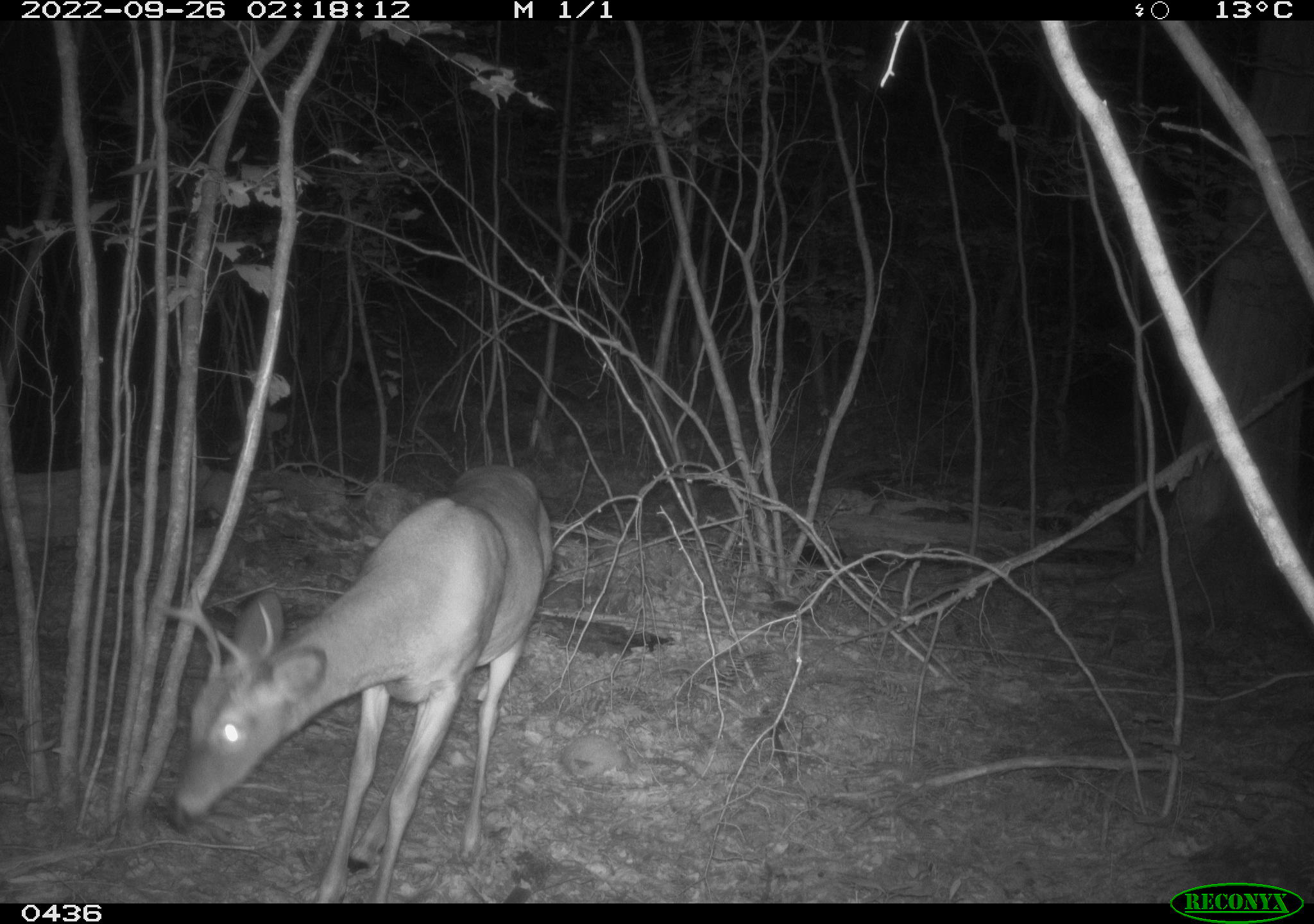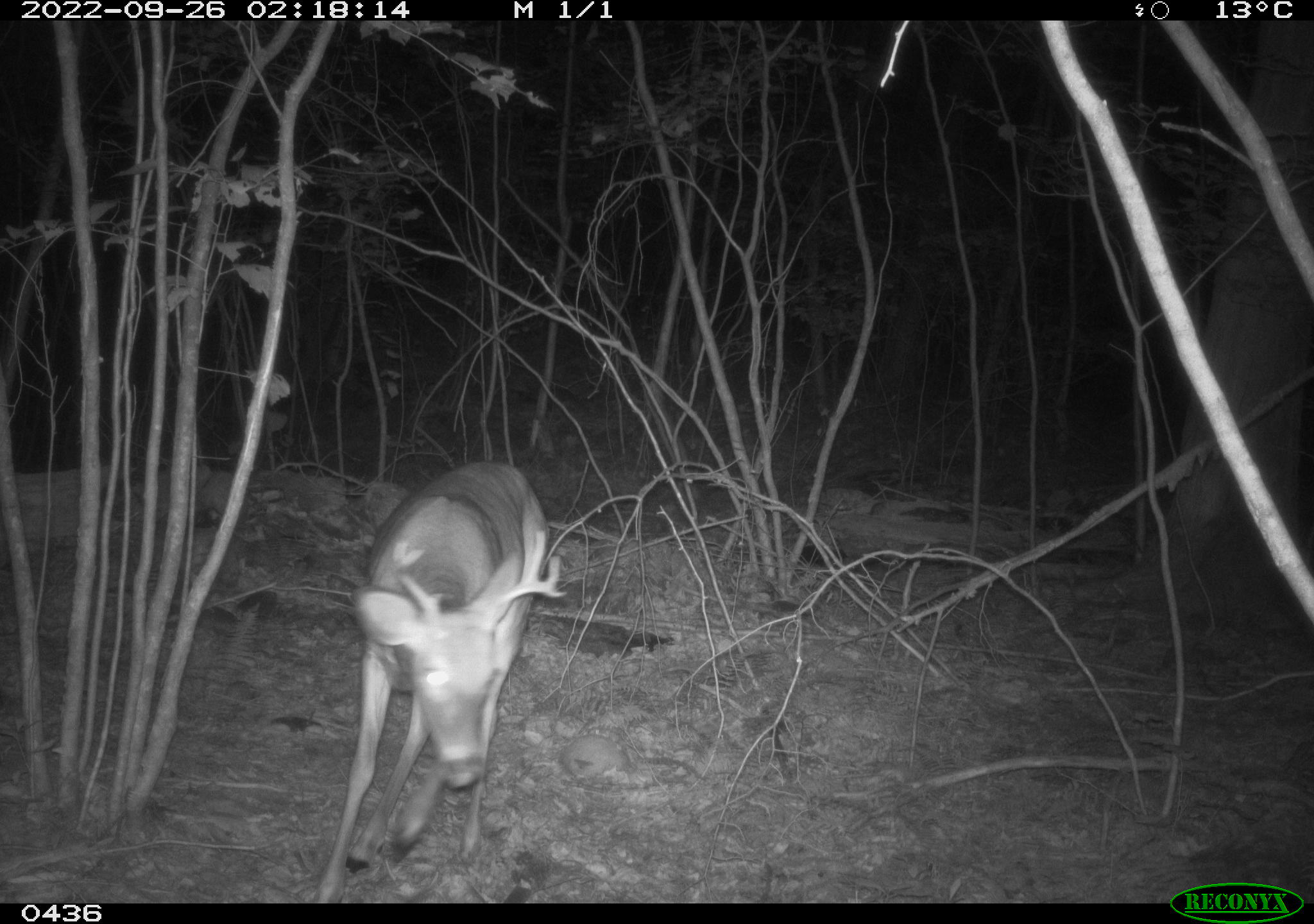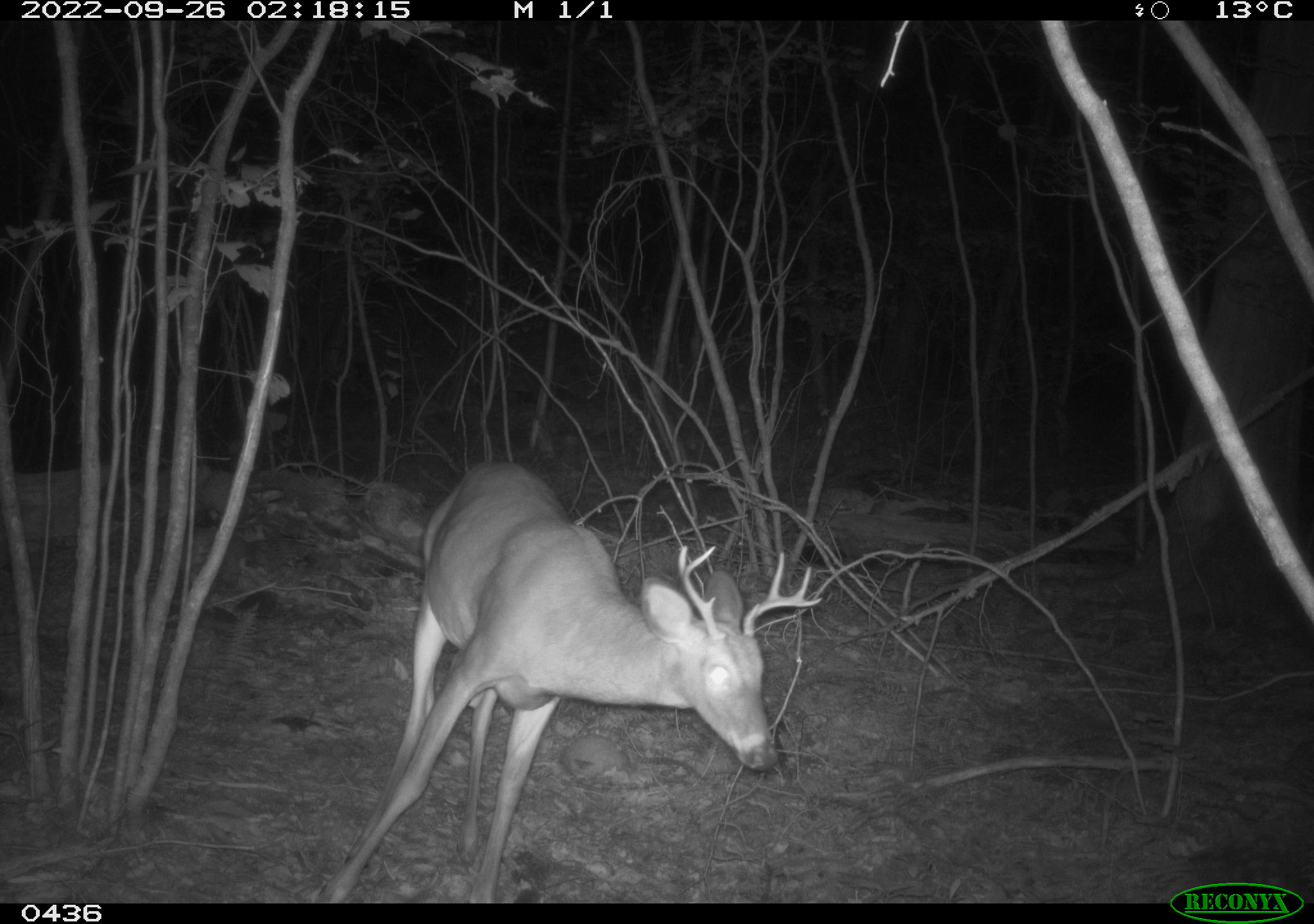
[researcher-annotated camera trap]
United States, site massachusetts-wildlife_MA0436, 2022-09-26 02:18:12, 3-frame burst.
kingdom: Animalia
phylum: Chordata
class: Mammalia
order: Artiodactyla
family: Cervidae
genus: Odocoileus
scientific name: Odocoileus virginianus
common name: white-tailed deer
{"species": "white-tailed deer (Odocoileus virginianus)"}